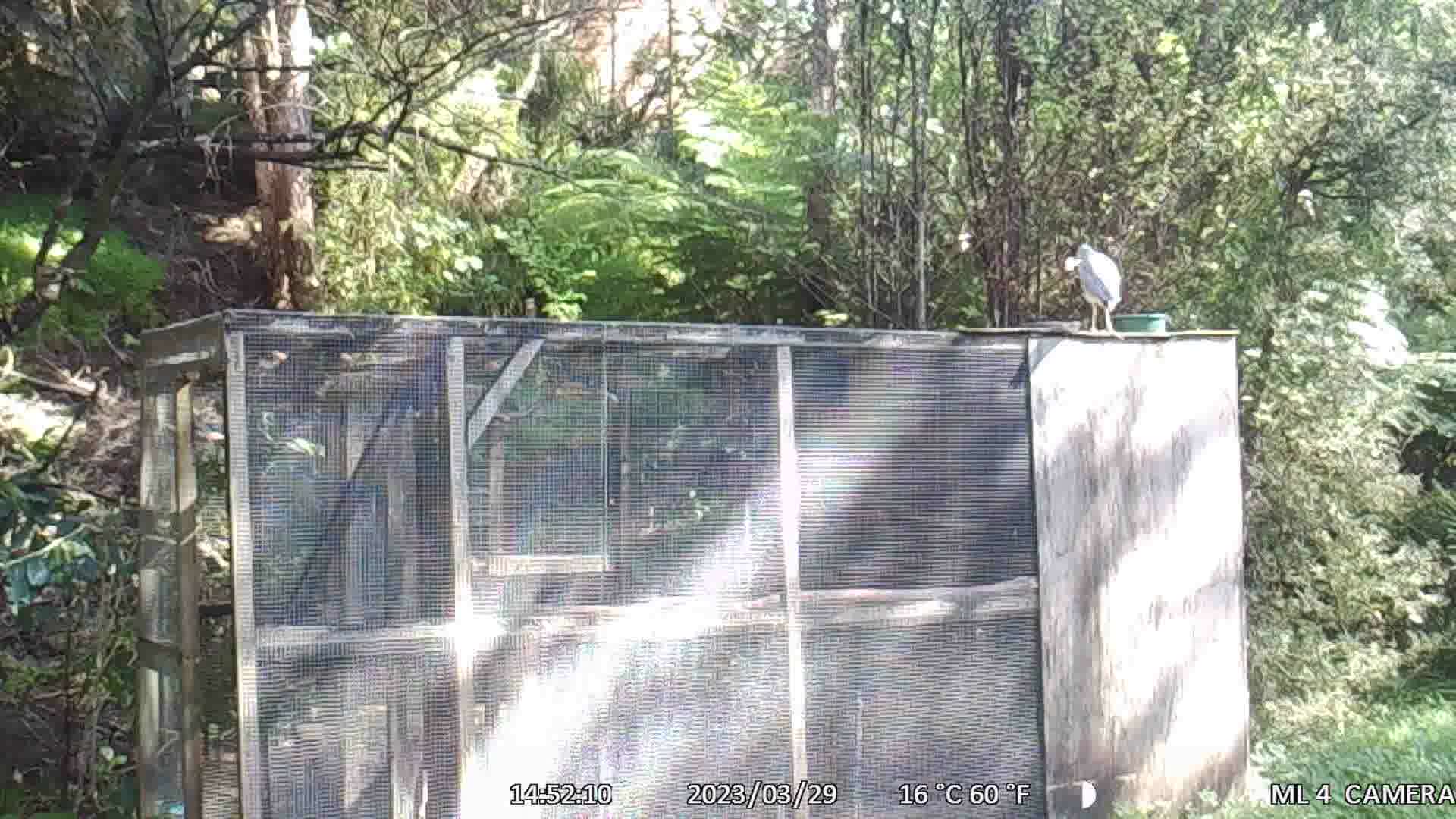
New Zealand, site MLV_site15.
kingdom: Animalia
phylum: Chordata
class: Aves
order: Pelecaniformes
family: Ardeidae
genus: Egretta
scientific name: Egretta novaehollandiae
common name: white-faced heron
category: white faced heron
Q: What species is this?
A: White faced heron (white-faced heron) (Egretta novaehollandiae).